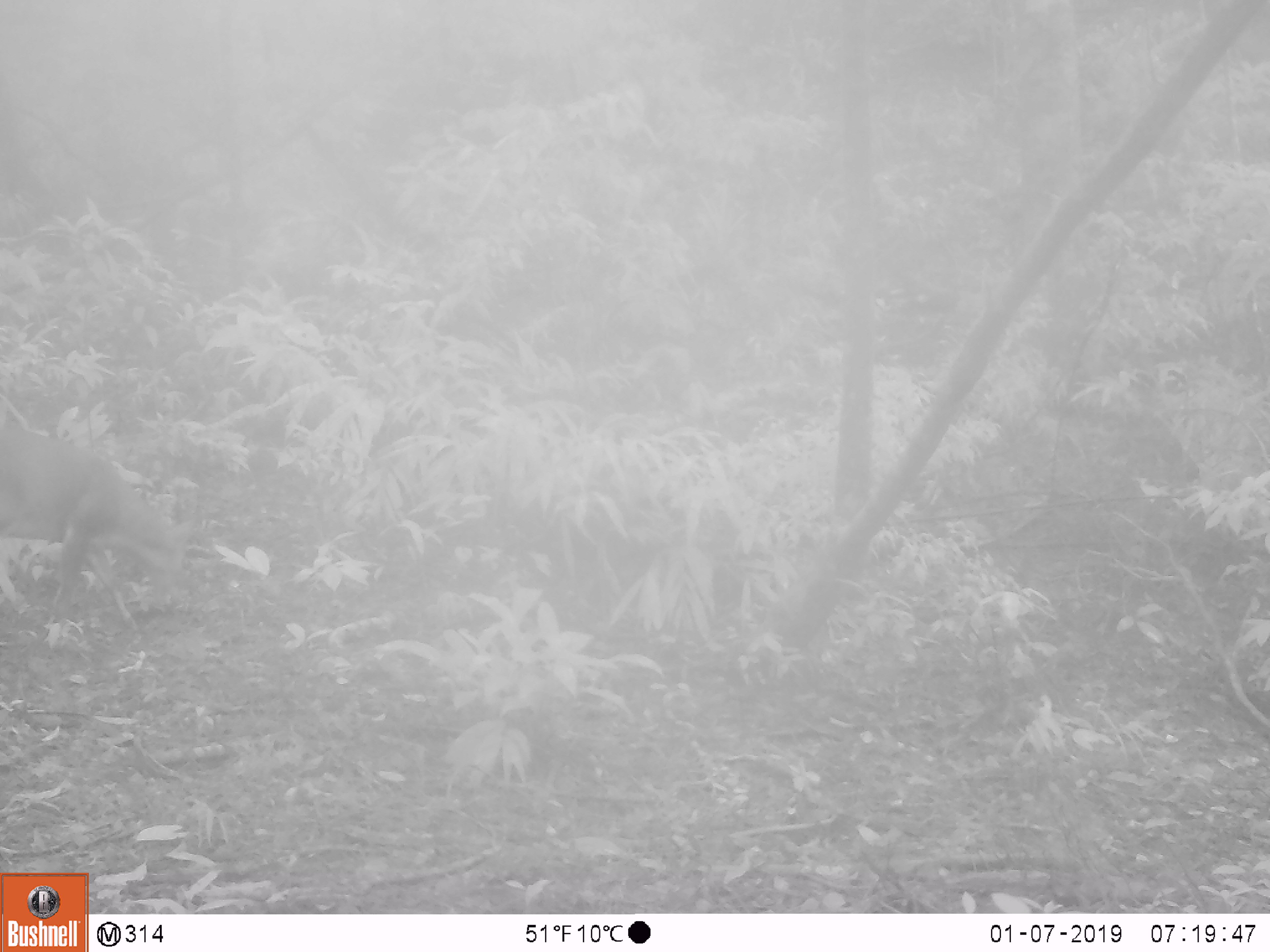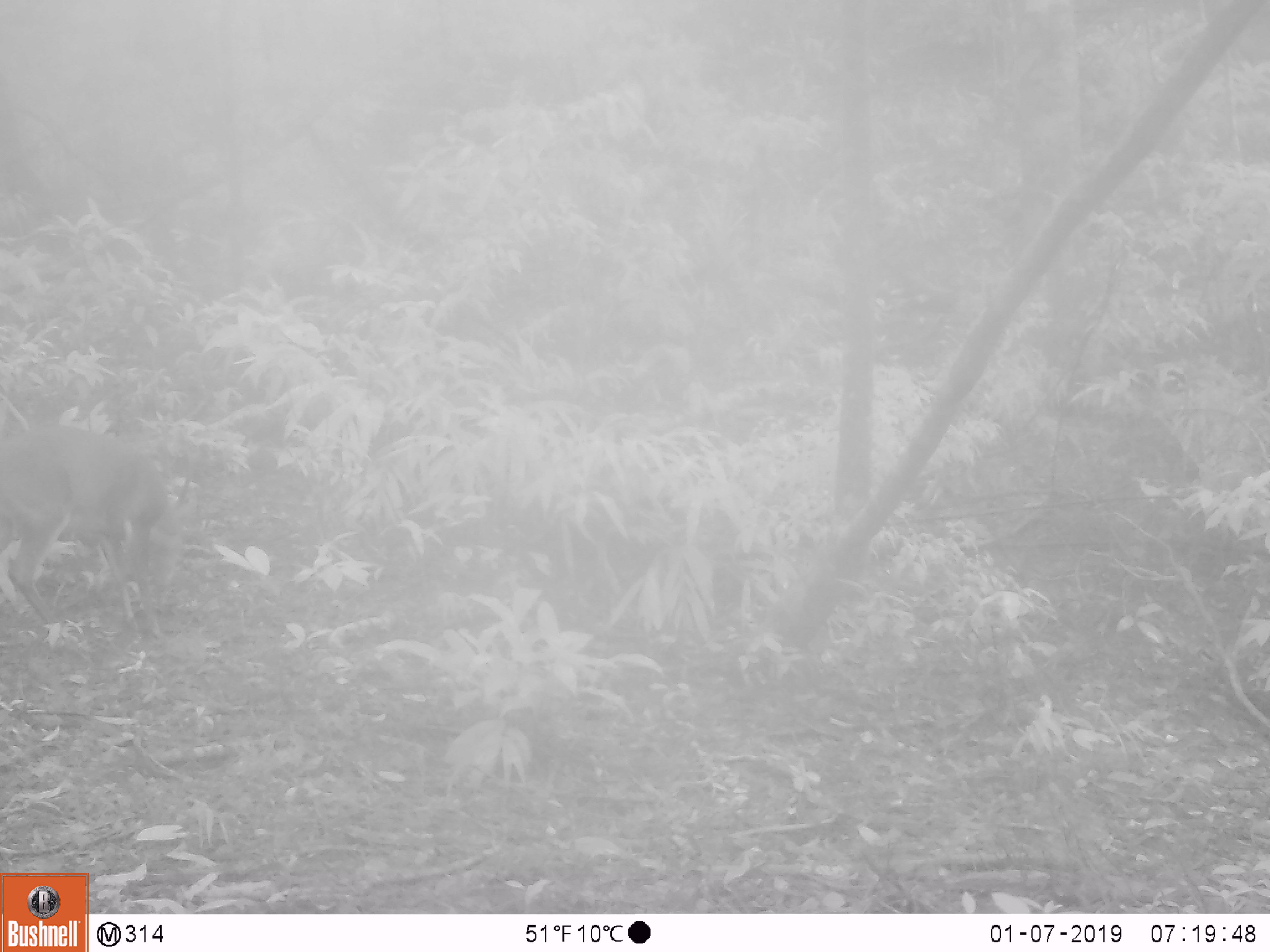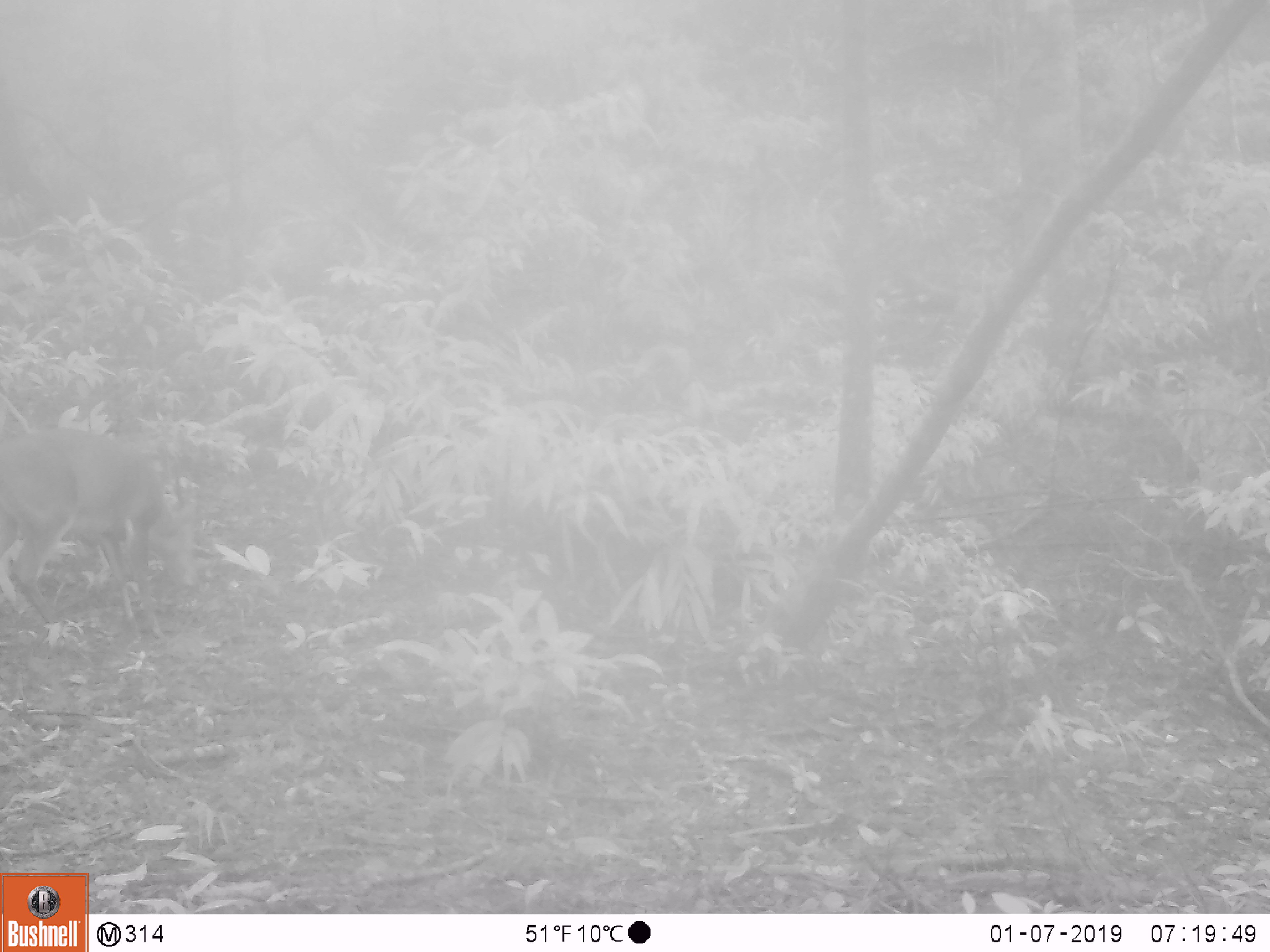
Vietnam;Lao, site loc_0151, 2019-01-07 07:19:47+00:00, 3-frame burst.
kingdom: Animalia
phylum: Chordata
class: Mammalia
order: Artiodactyla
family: Cervidae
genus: Muntiacus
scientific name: Muntiacus vuquangensis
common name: large-antlered muntjac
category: large antlered muntjac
Large antlered muntjac (large-antlered muntjac) (Muntiacus vuquangensis). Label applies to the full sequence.